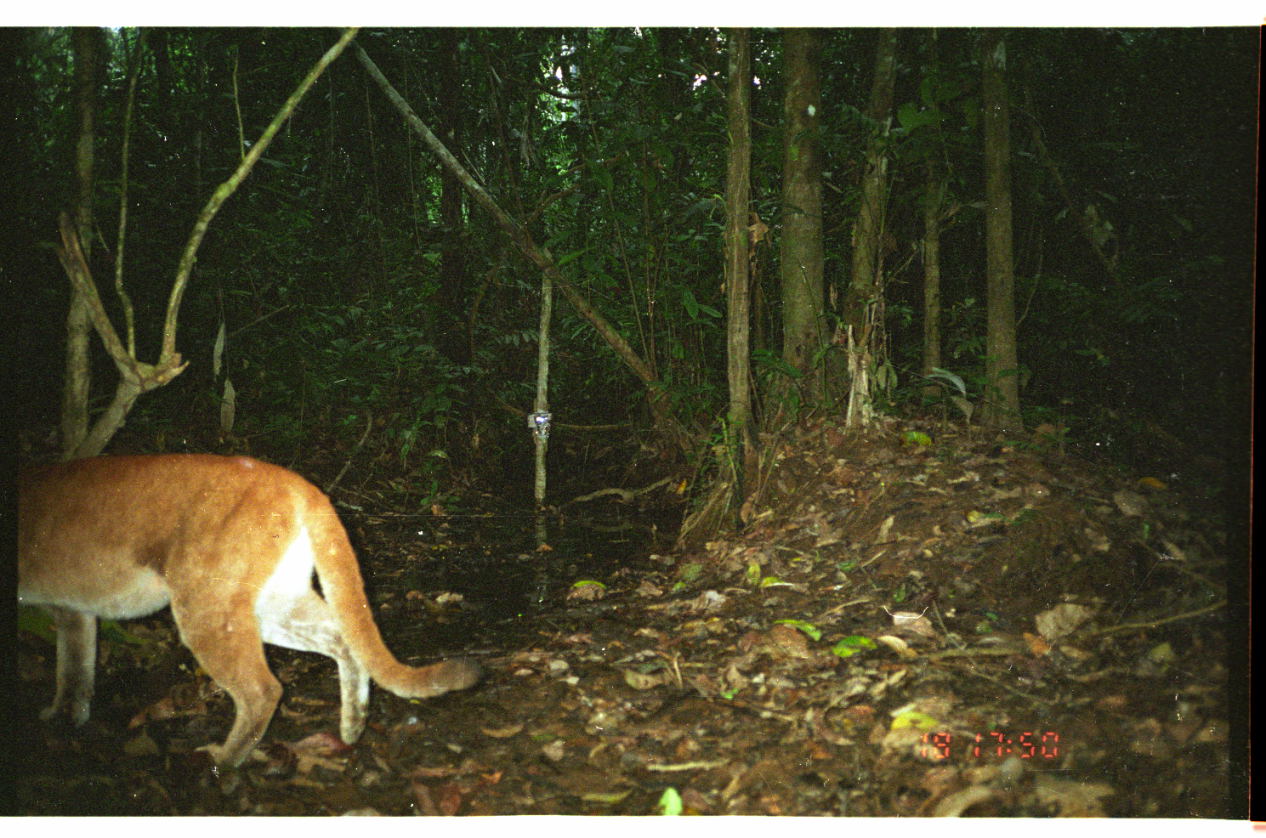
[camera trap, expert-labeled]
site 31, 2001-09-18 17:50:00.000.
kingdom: Animalia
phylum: Chordata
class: Mammalia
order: Carnivora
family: Felidae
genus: Puma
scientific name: Puma concolor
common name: mountain lion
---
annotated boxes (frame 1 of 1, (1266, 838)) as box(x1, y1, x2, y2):
puma concolor: box(13, 449, 480, 770)